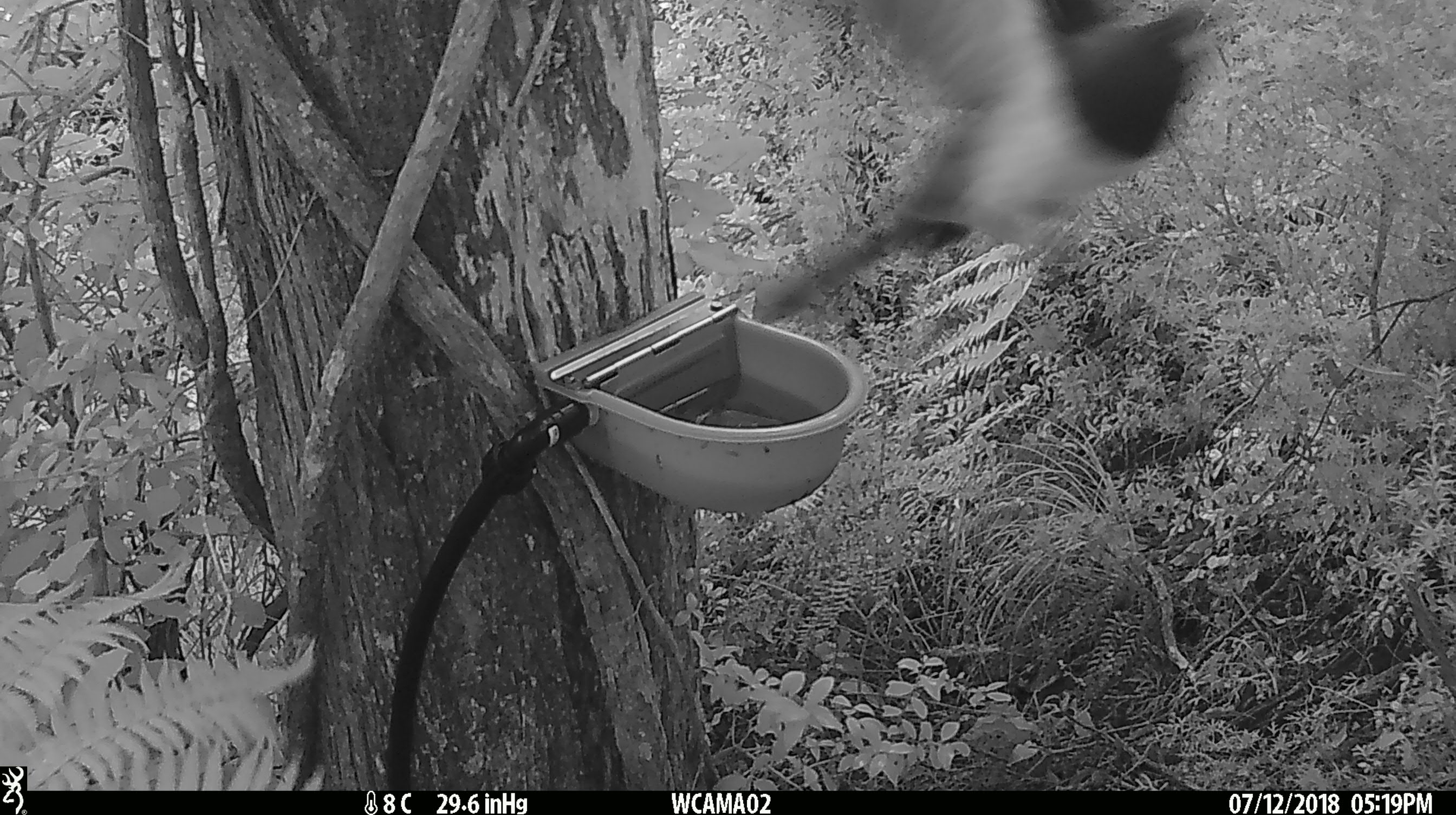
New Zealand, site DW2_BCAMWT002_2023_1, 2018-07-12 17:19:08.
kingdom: Animalia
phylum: Chordata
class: Aves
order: Columbiformes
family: Columbidae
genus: Hemiphaga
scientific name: Hemiphaga novaeseelandiae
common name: new zealand pigeon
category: kereru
Kereru (new zealand pigeon) (Hemiphaga novaeseelandiae).